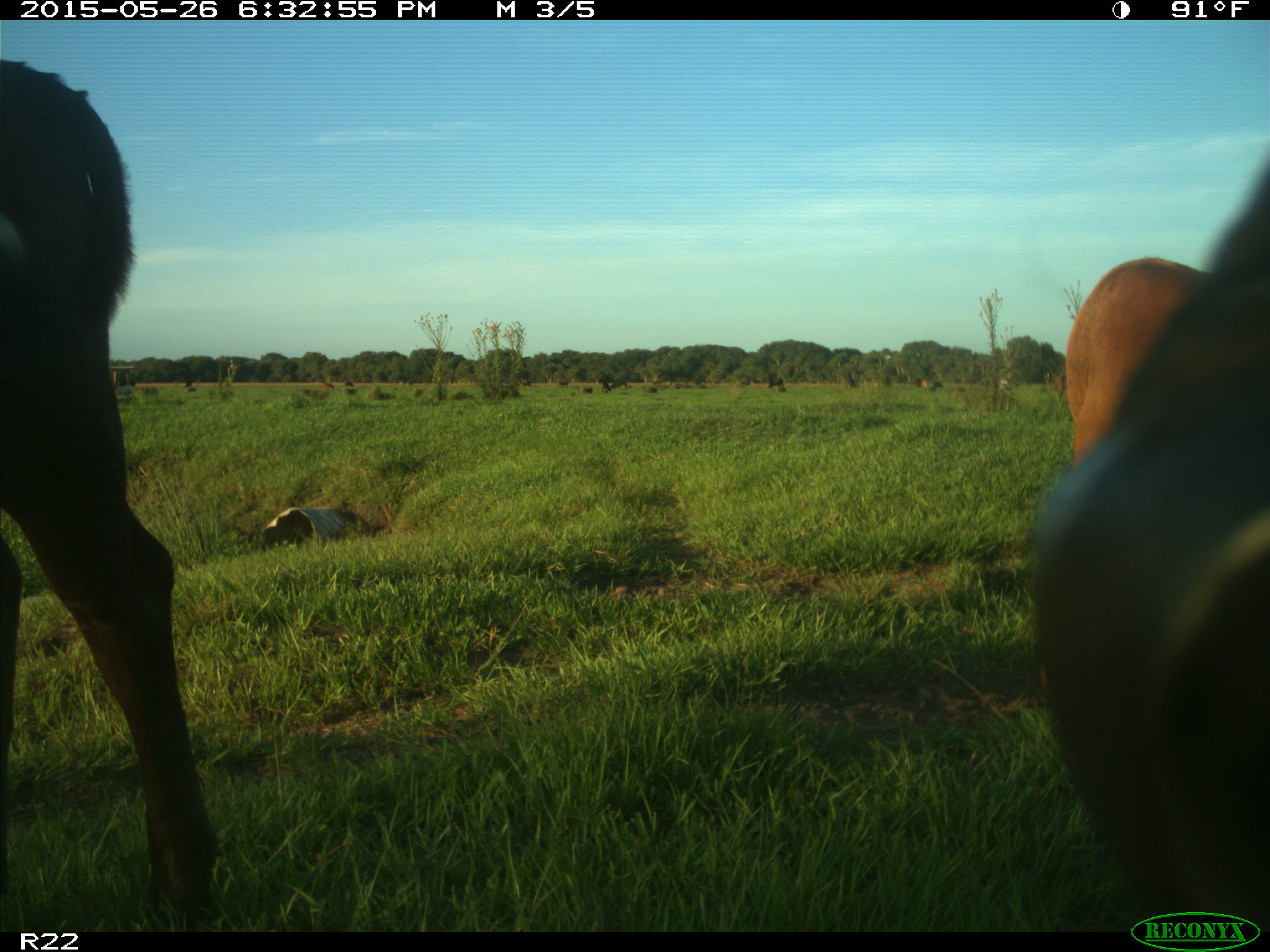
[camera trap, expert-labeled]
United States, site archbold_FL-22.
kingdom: Animalia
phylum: Chordata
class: Mammalia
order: Artiodactyla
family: Bovidae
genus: Bos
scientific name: Bos taurus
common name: domestic cow